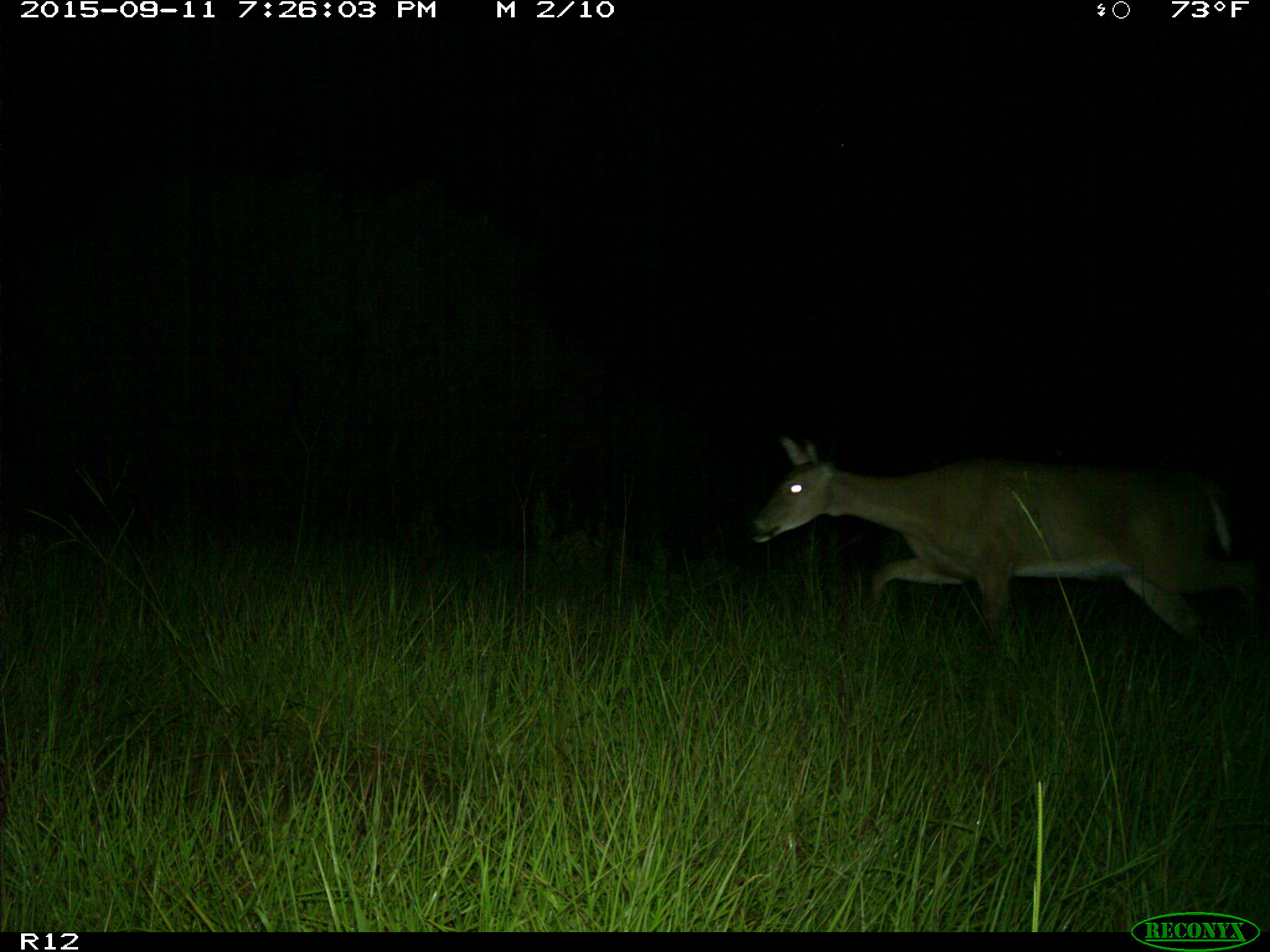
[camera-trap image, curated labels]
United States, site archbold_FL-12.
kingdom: Animalia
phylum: Chordata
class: Mammalia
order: Artiodactyla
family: Cervidae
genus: Odocoileus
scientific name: Odocoileus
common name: deer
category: unidentified deer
Unidentified deer (deer) (Odocoileus).